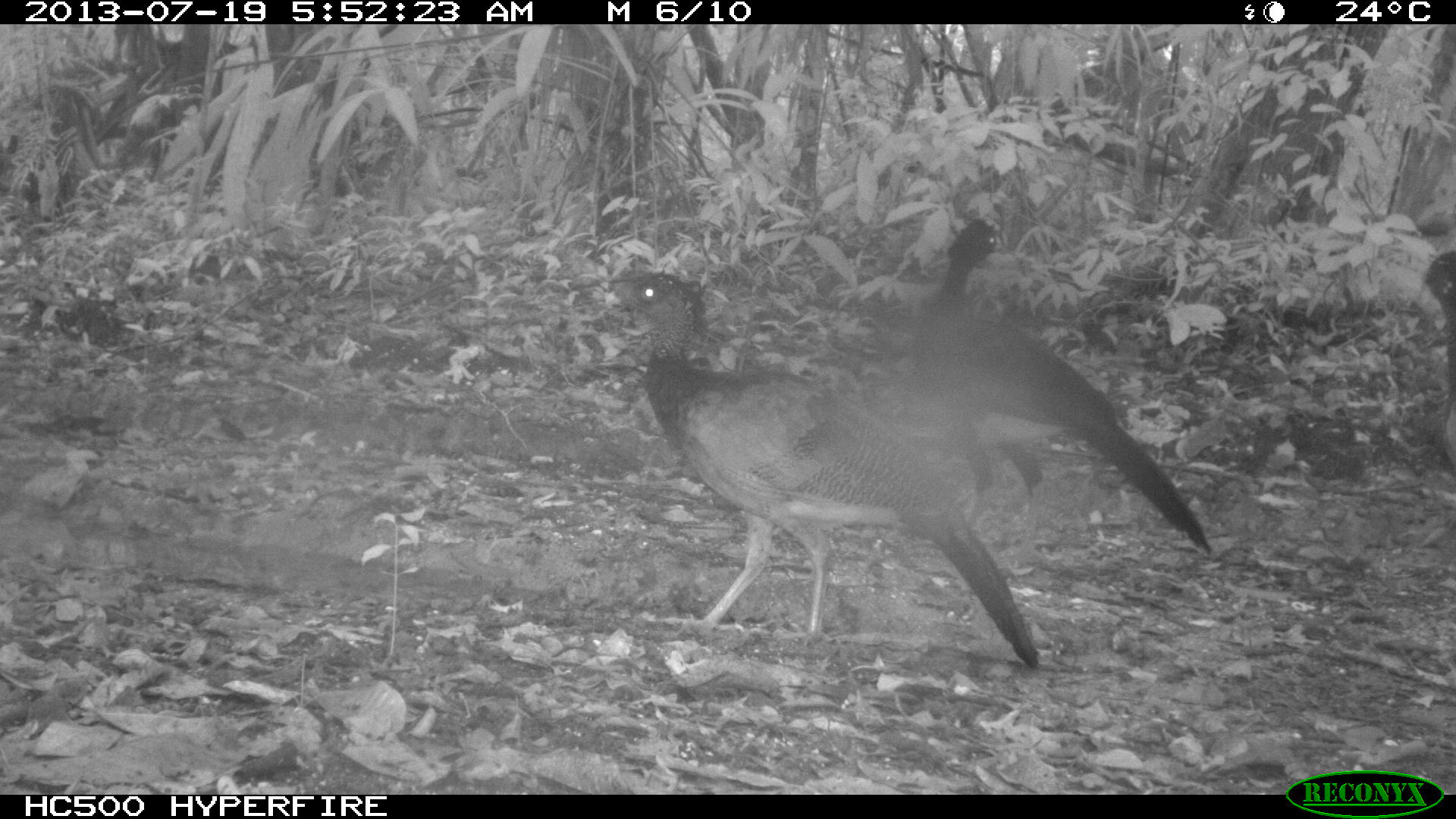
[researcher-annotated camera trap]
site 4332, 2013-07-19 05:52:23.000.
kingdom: Animalia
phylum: Chordata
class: Aves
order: Galliformes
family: Cracidae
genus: Crax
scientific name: Crax rubra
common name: great curassow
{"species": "Crax rubra (great curassow)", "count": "4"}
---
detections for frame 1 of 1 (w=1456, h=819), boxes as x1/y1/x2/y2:
crax rubra: 599/263/1039/668; 911/216/1214/557